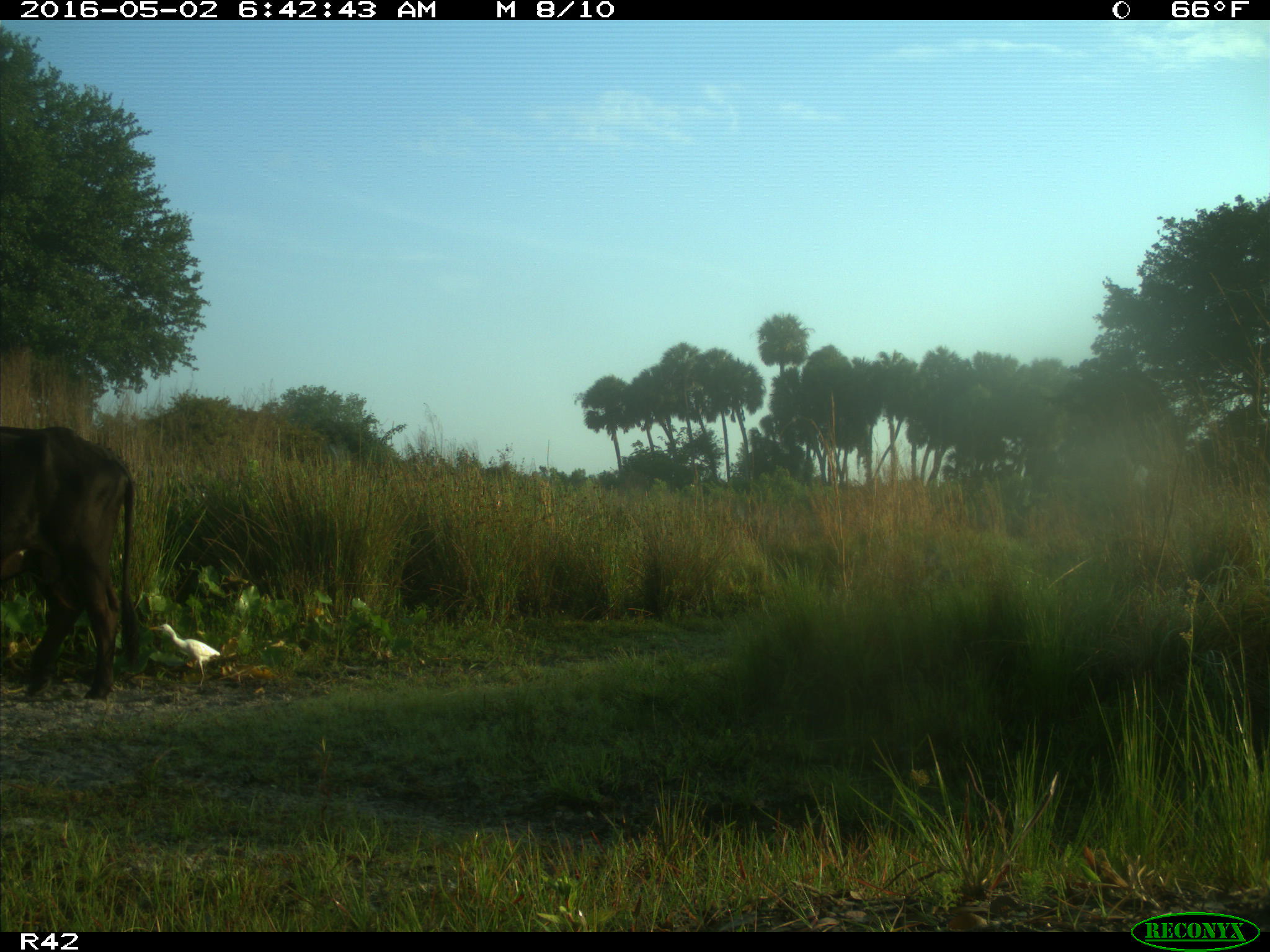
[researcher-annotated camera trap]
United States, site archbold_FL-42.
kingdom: Animalia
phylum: Chordata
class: Mammalia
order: Artiodactyla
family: Bovidae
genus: Bos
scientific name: Bos taurus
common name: domestic cow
Bos taurus (domestic cow).